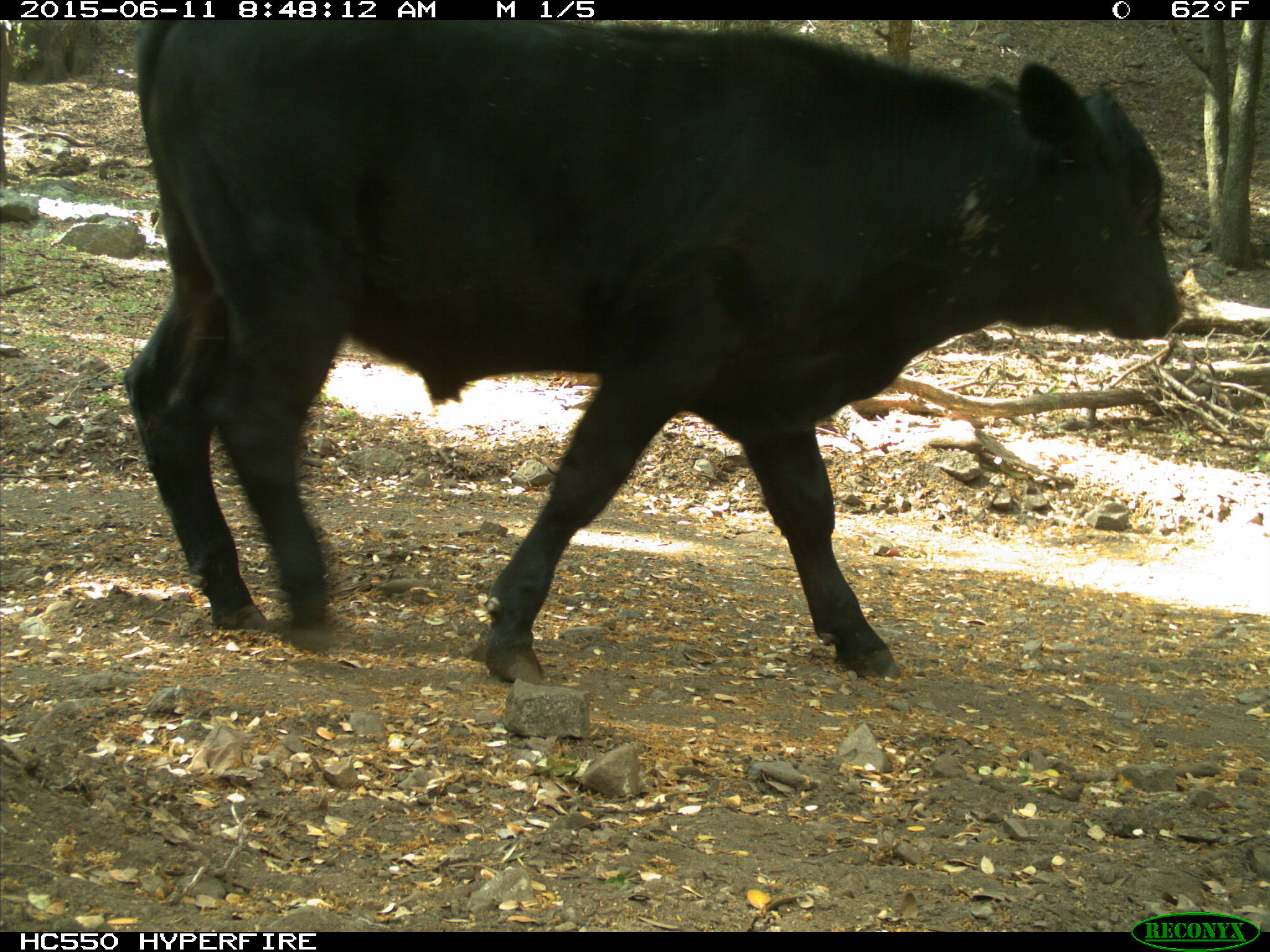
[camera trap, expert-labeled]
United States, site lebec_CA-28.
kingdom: Animalia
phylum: Chordata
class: Mammalia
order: Artiodactyla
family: Bovidae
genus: Bos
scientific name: Bos taurus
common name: domestic cow